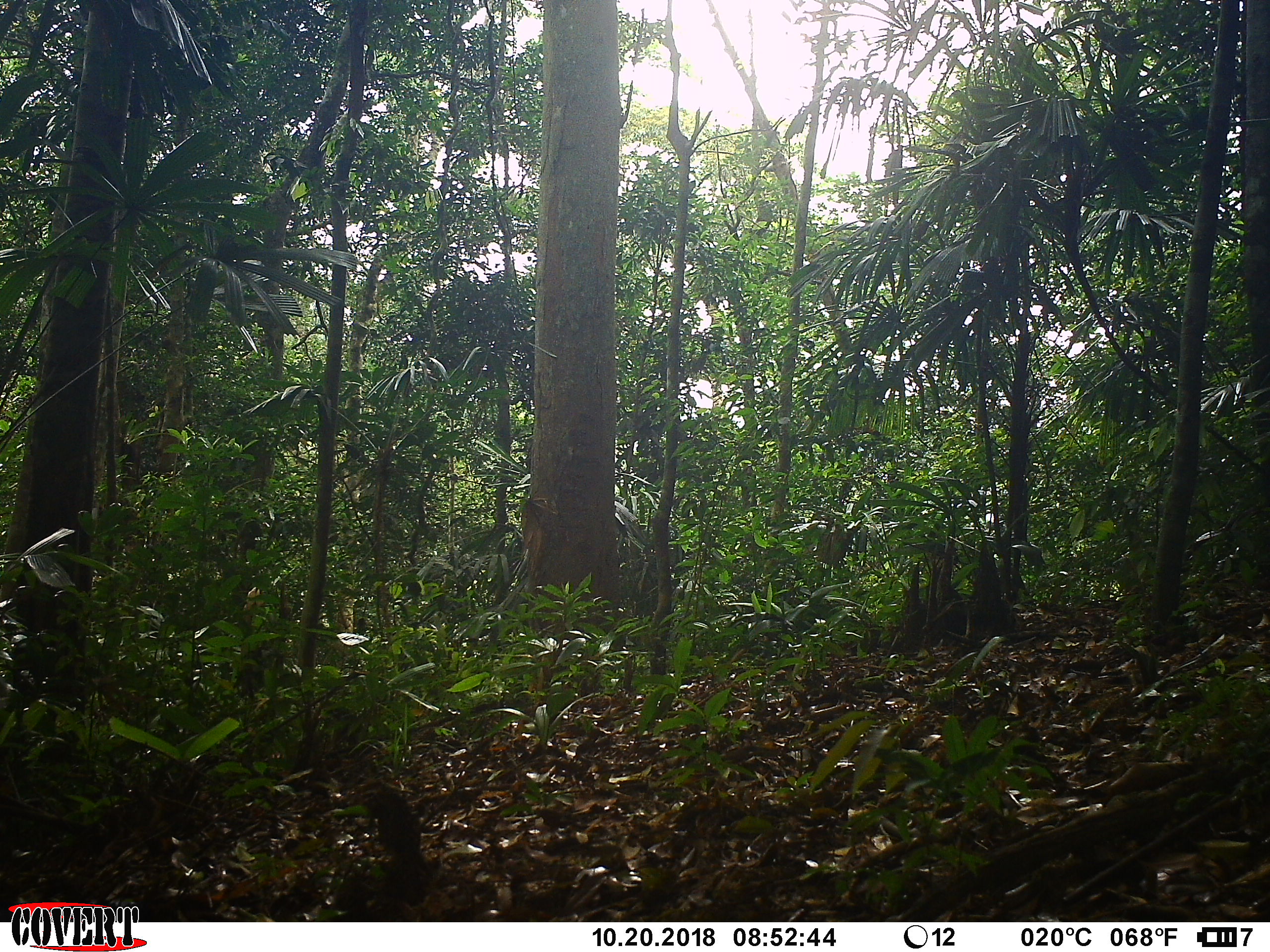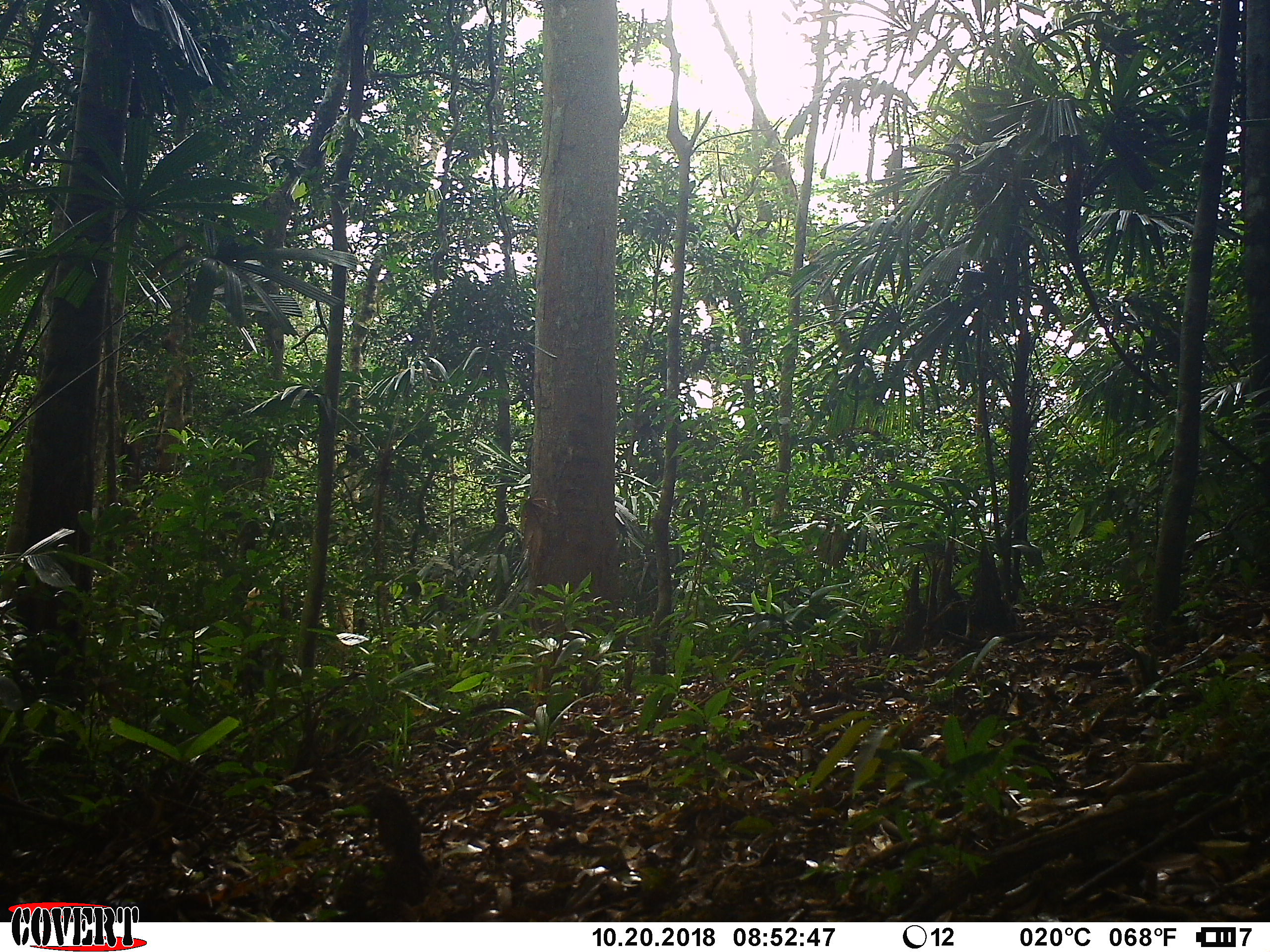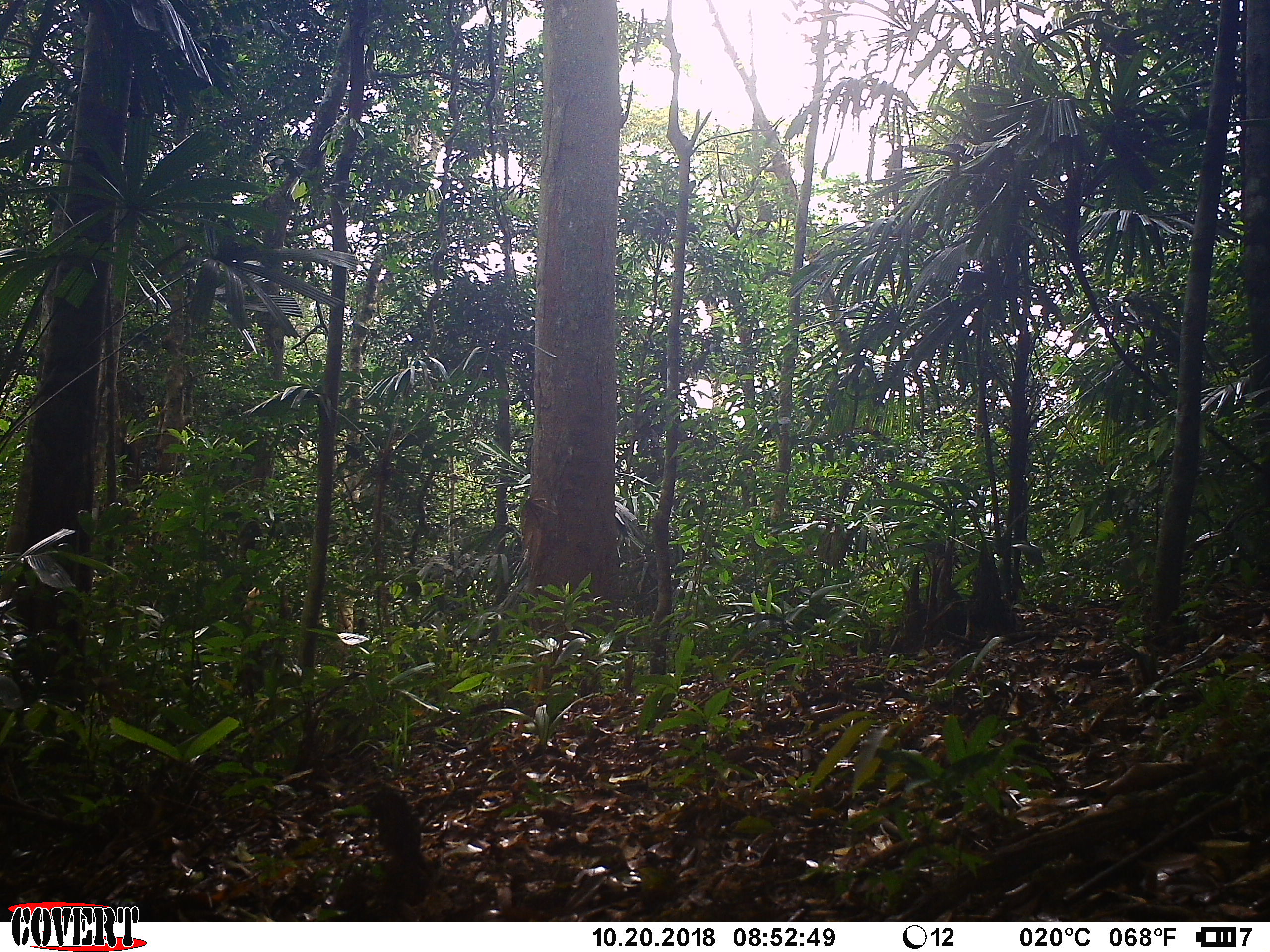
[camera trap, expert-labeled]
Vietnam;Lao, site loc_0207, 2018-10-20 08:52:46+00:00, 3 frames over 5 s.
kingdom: Animalia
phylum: Chordata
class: Mammalia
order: Primates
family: Cercopithecidae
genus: Macaca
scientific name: Macaca nemestrina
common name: pig-tailed macaque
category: pig tailed macaque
Pig tailed macaque (pig-tailed macaque) (Macaca nemestrina). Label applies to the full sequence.